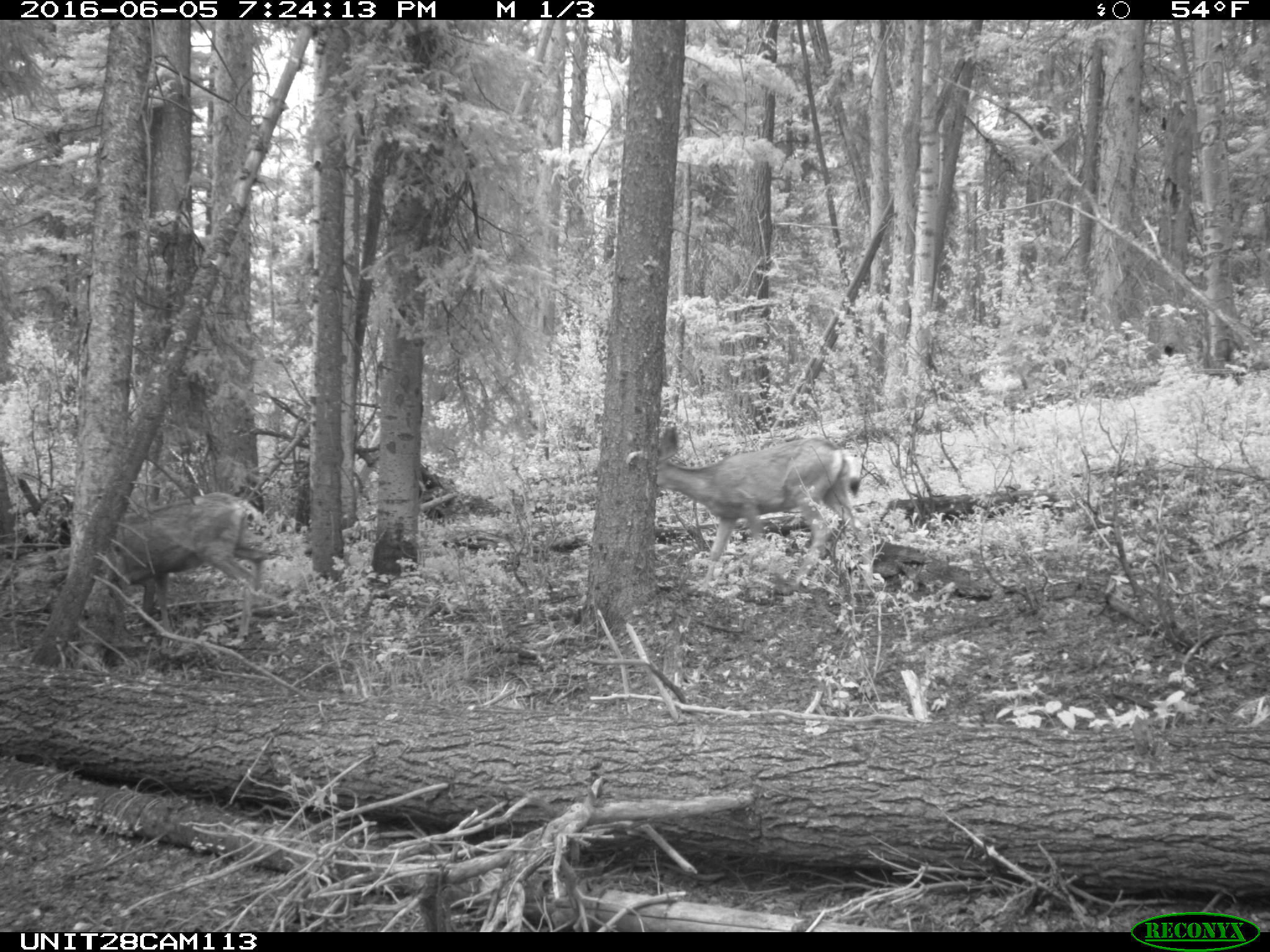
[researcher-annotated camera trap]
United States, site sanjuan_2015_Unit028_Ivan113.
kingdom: Animalia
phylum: Chordata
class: Mammalia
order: Artiodactyla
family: Cervidae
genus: Odocoileus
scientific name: Odocoileus hemionus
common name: mule deer